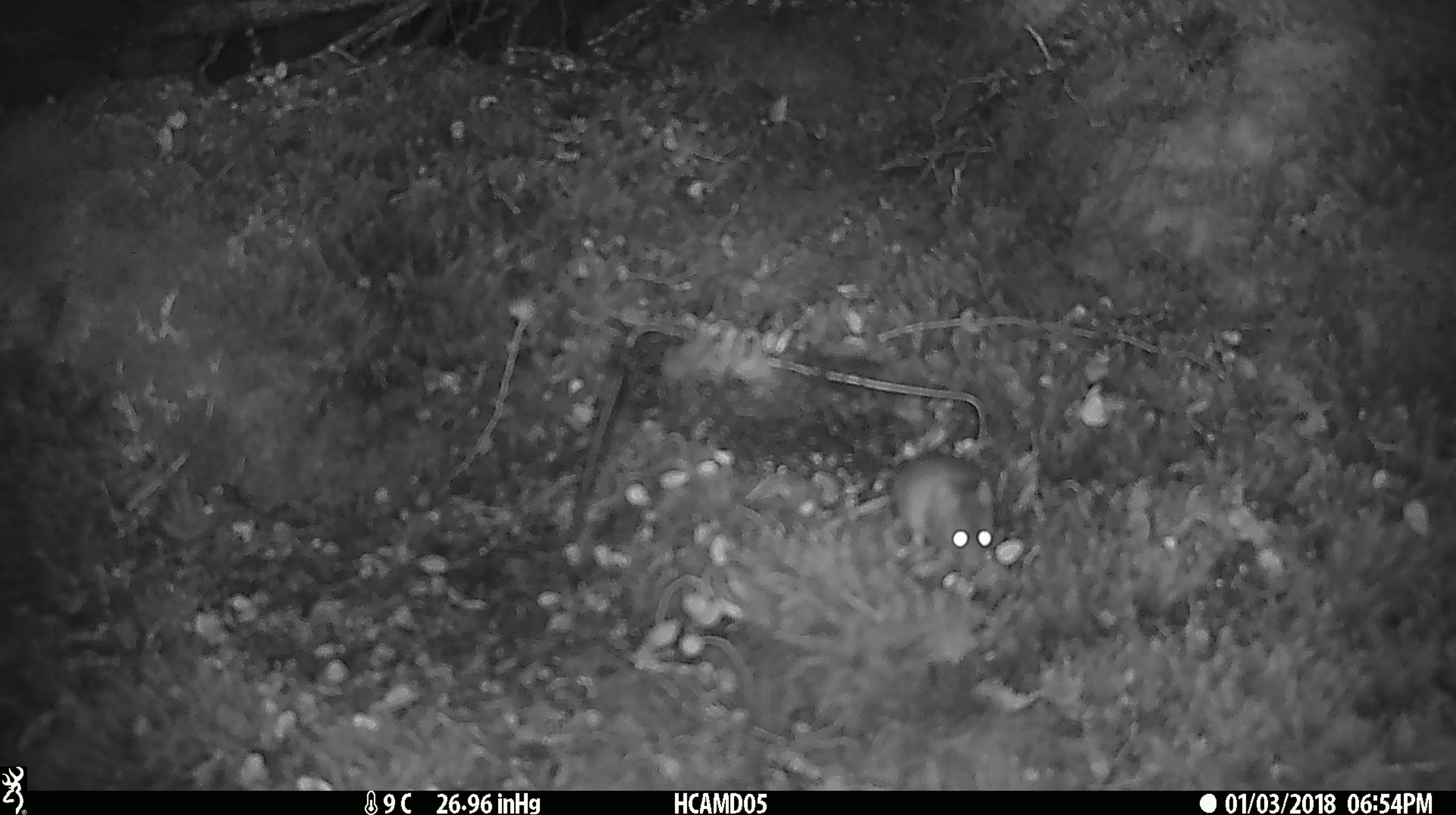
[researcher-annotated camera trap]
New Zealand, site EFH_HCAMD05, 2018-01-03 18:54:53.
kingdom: Animalia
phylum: Chordata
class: Mammalia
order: Rodentia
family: Muridae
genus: Mus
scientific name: Mus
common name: mouse